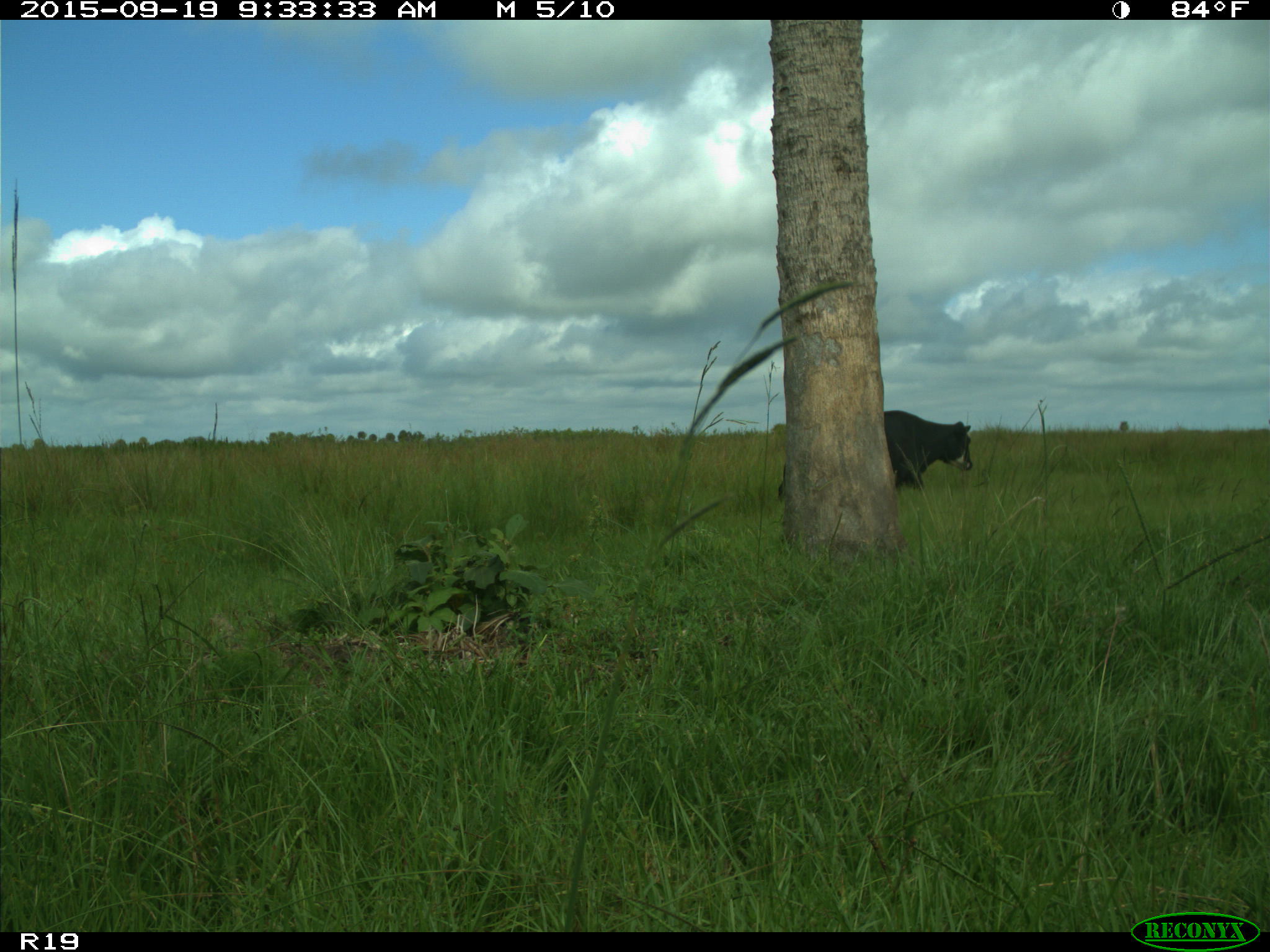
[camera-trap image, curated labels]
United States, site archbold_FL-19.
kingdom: Animalia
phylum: Chordata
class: Mammalia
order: Artiodactyla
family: Bovidae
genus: Bos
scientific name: Bos taurus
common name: domestic cow